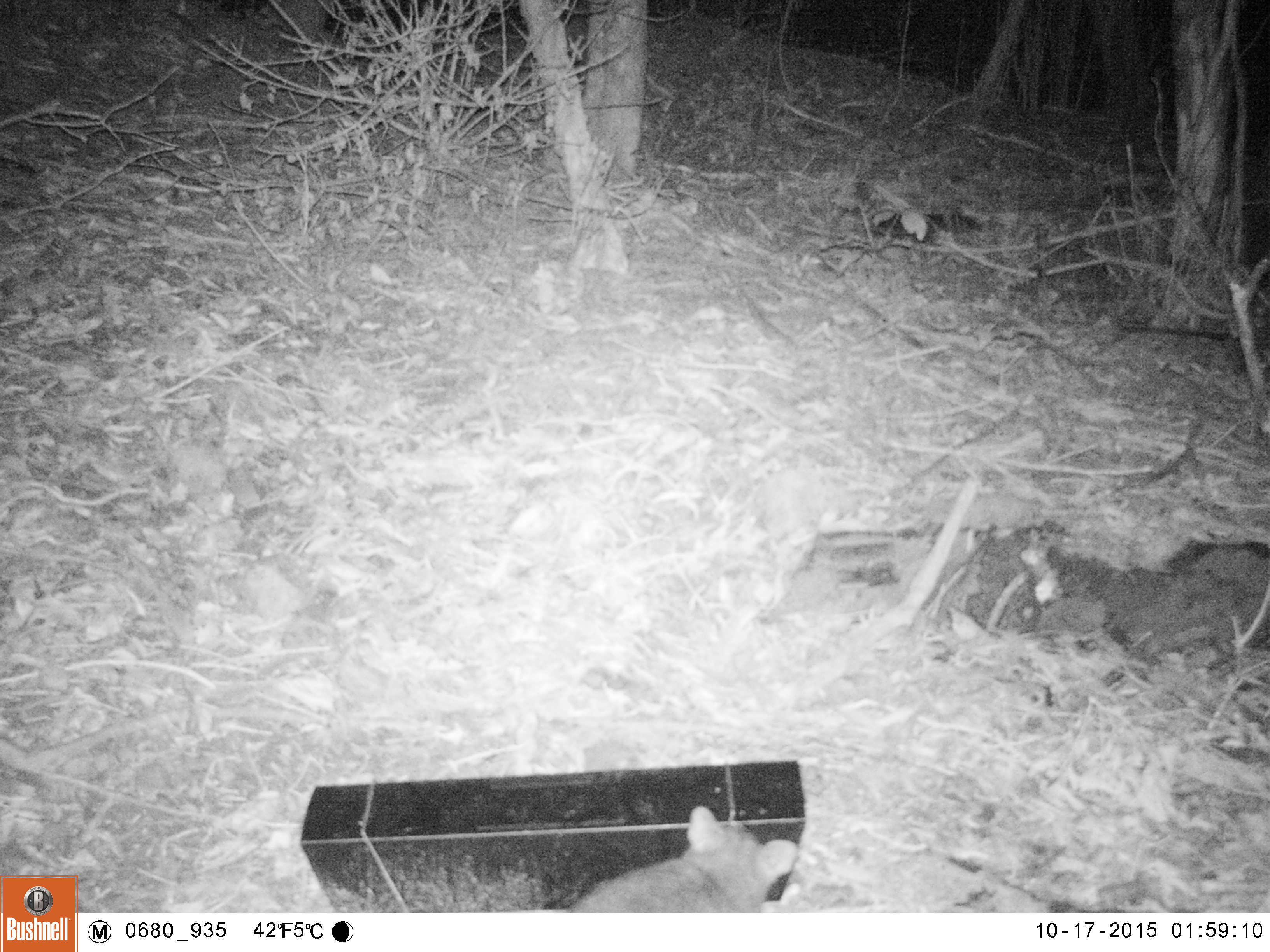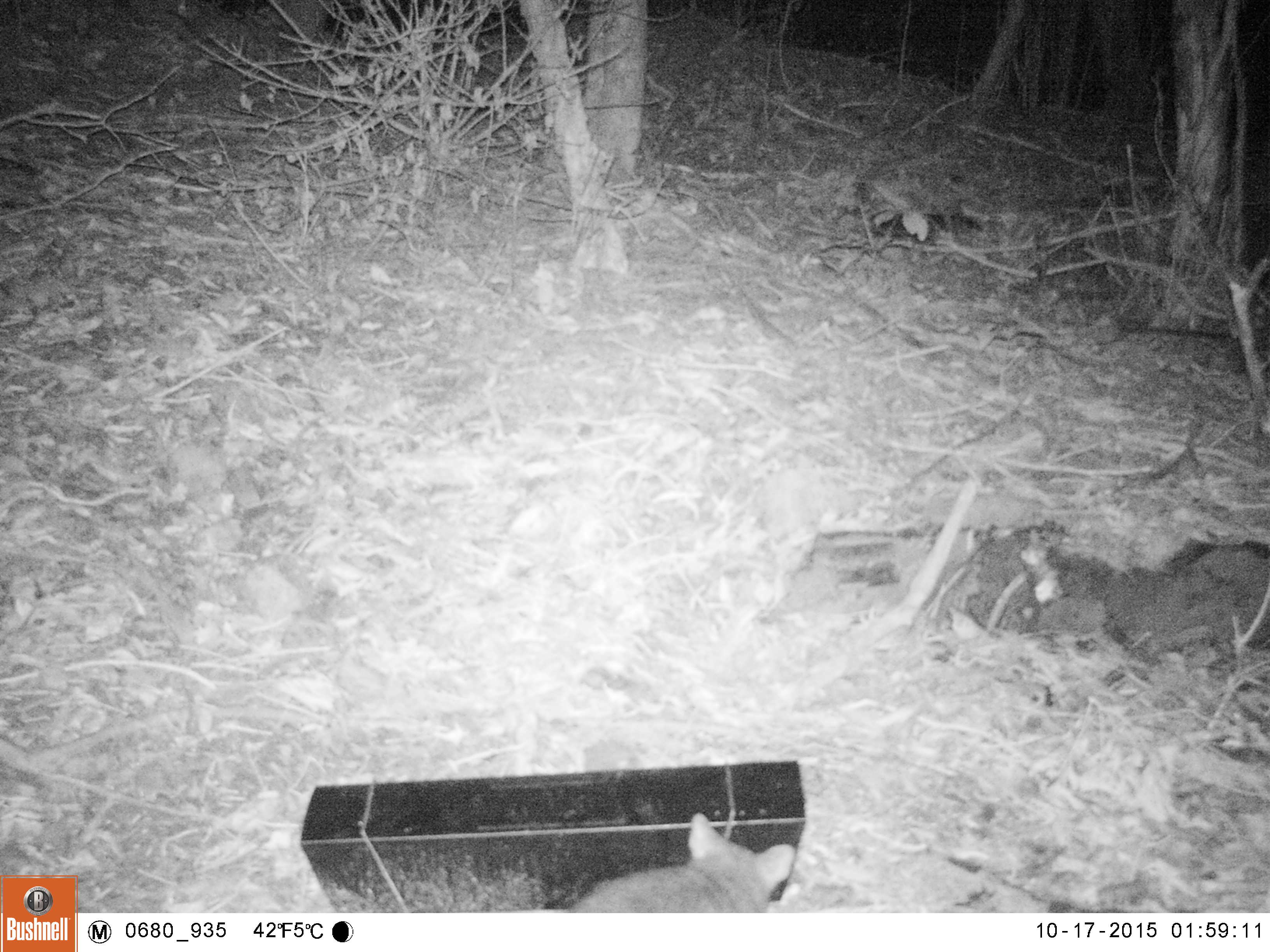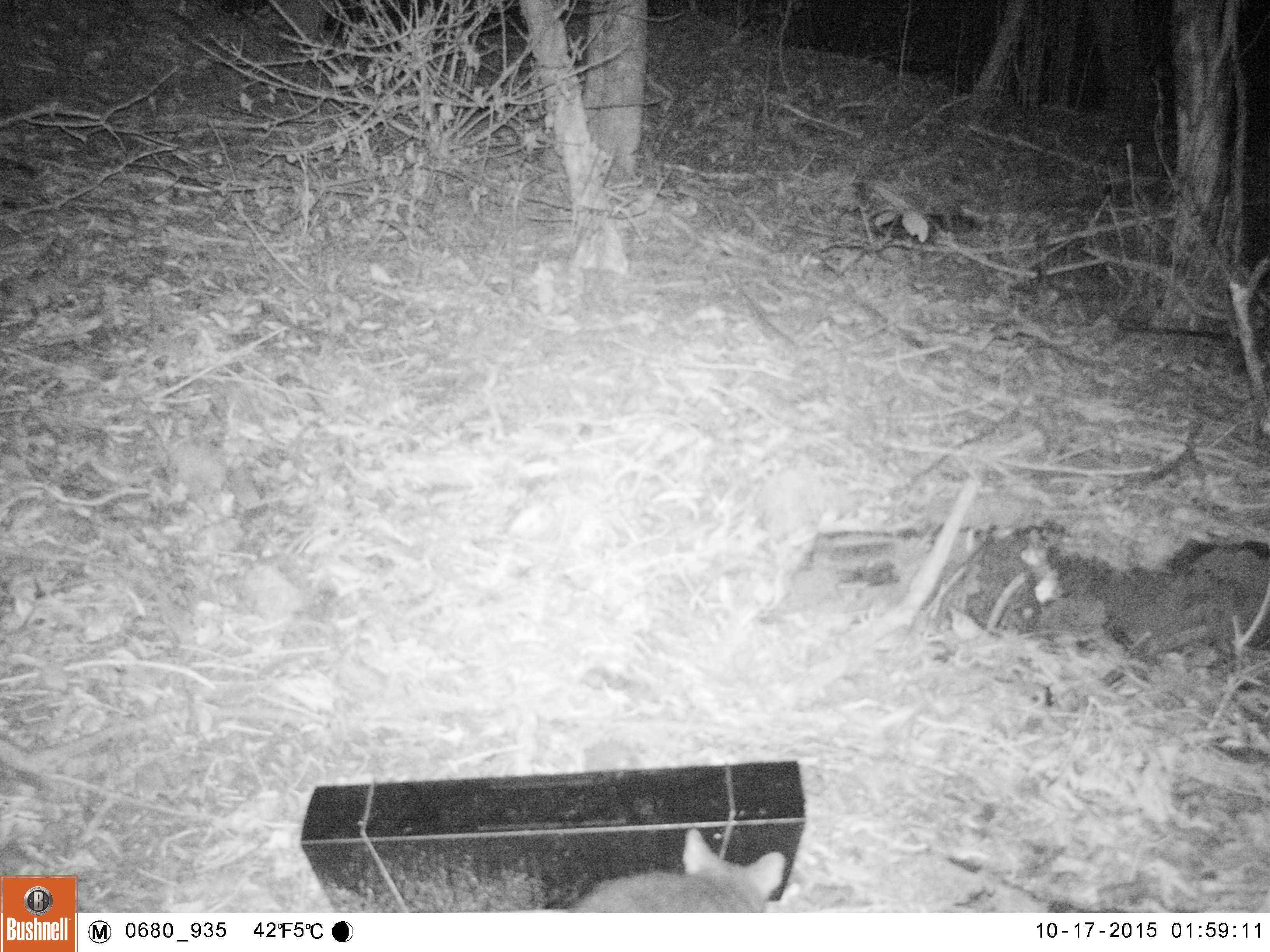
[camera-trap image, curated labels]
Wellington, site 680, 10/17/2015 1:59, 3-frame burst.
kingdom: Animalia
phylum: Chordata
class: Mammalia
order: Didelphimorphia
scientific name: Didelphimorphia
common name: possum